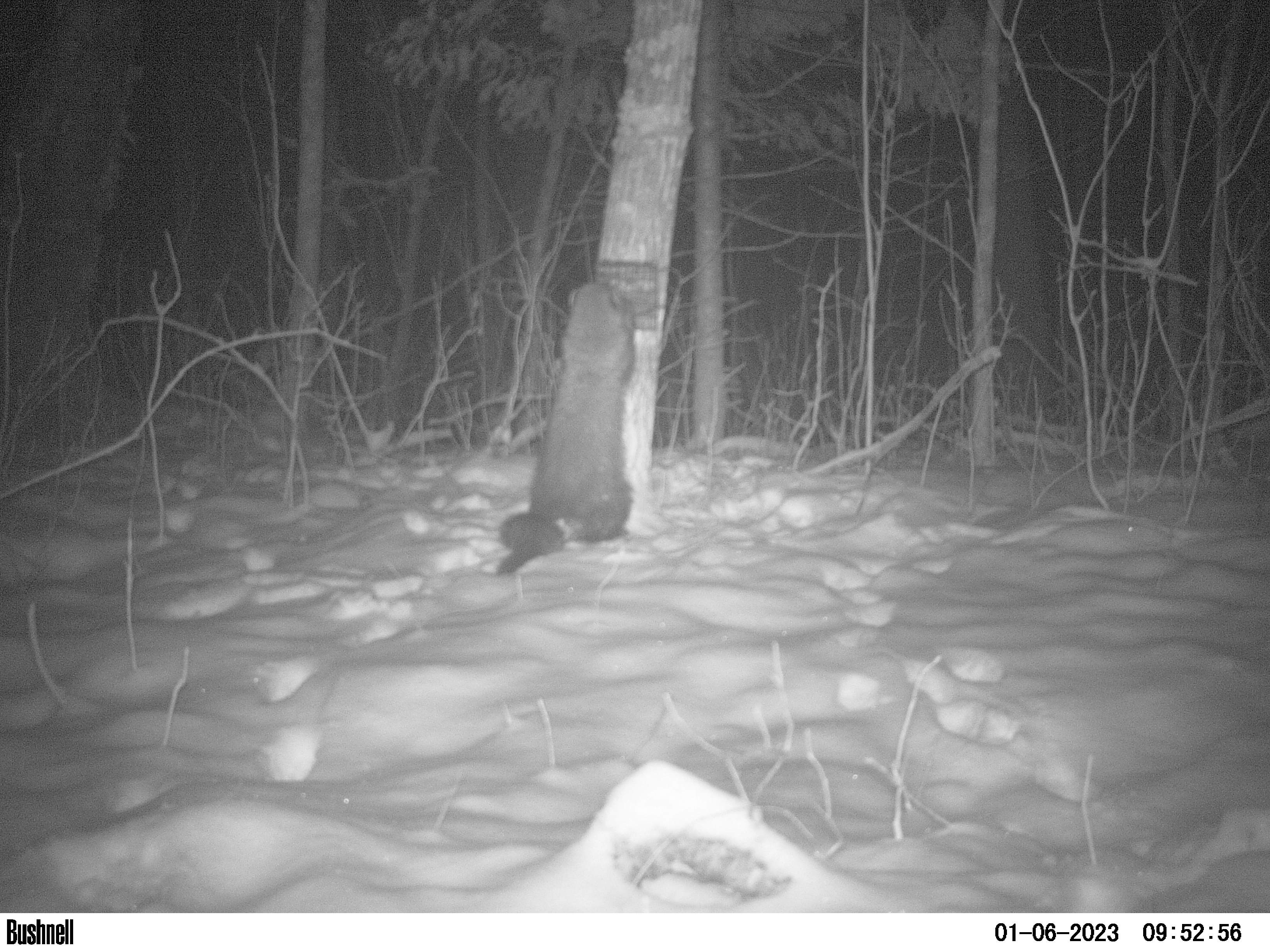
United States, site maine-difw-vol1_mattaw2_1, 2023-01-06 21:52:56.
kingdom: Animalia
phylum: Chordata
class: Mammalia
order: Carnivora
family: Mustelidae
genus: Pekania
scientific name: Pekania pennanti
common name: fisher